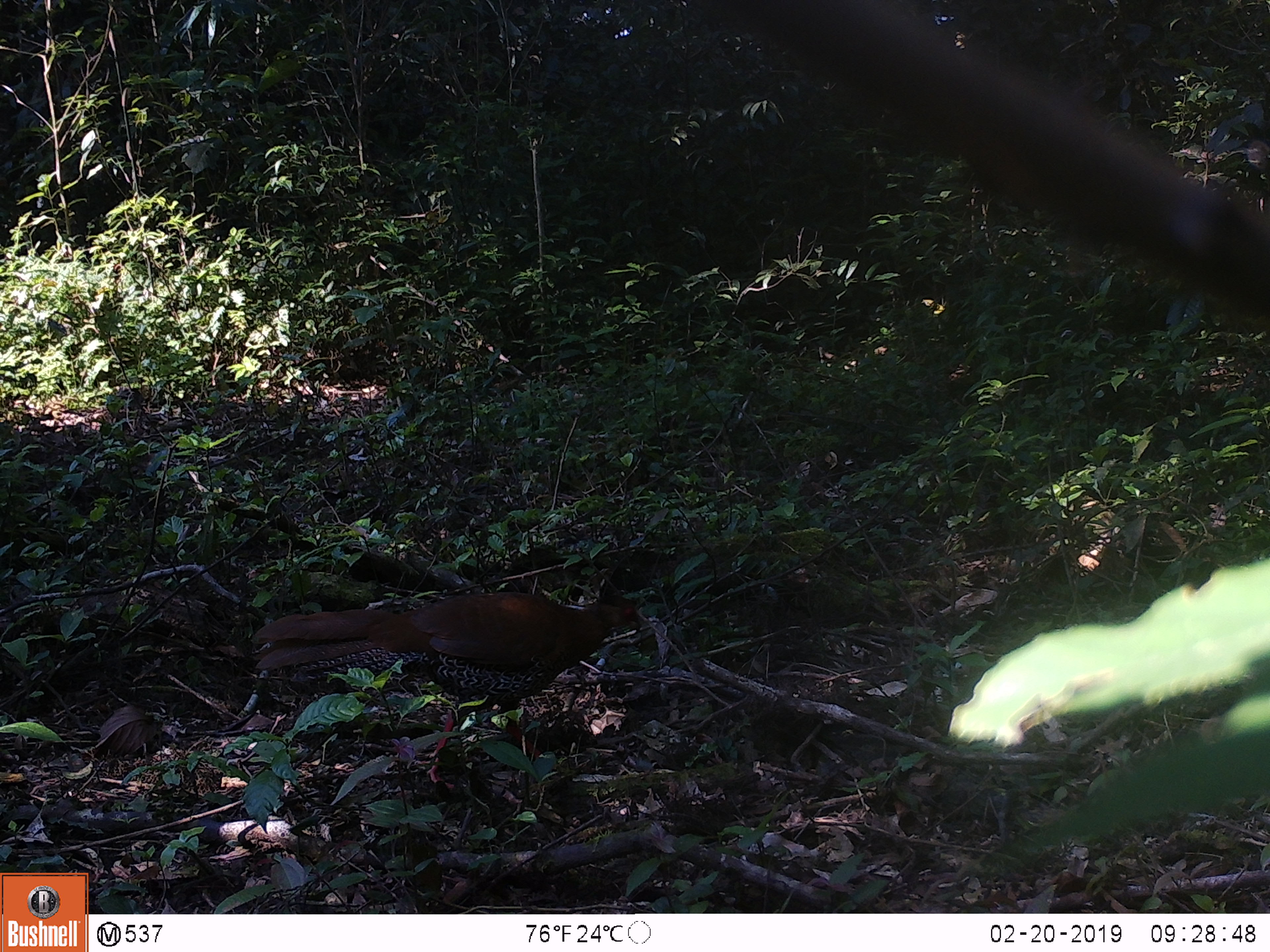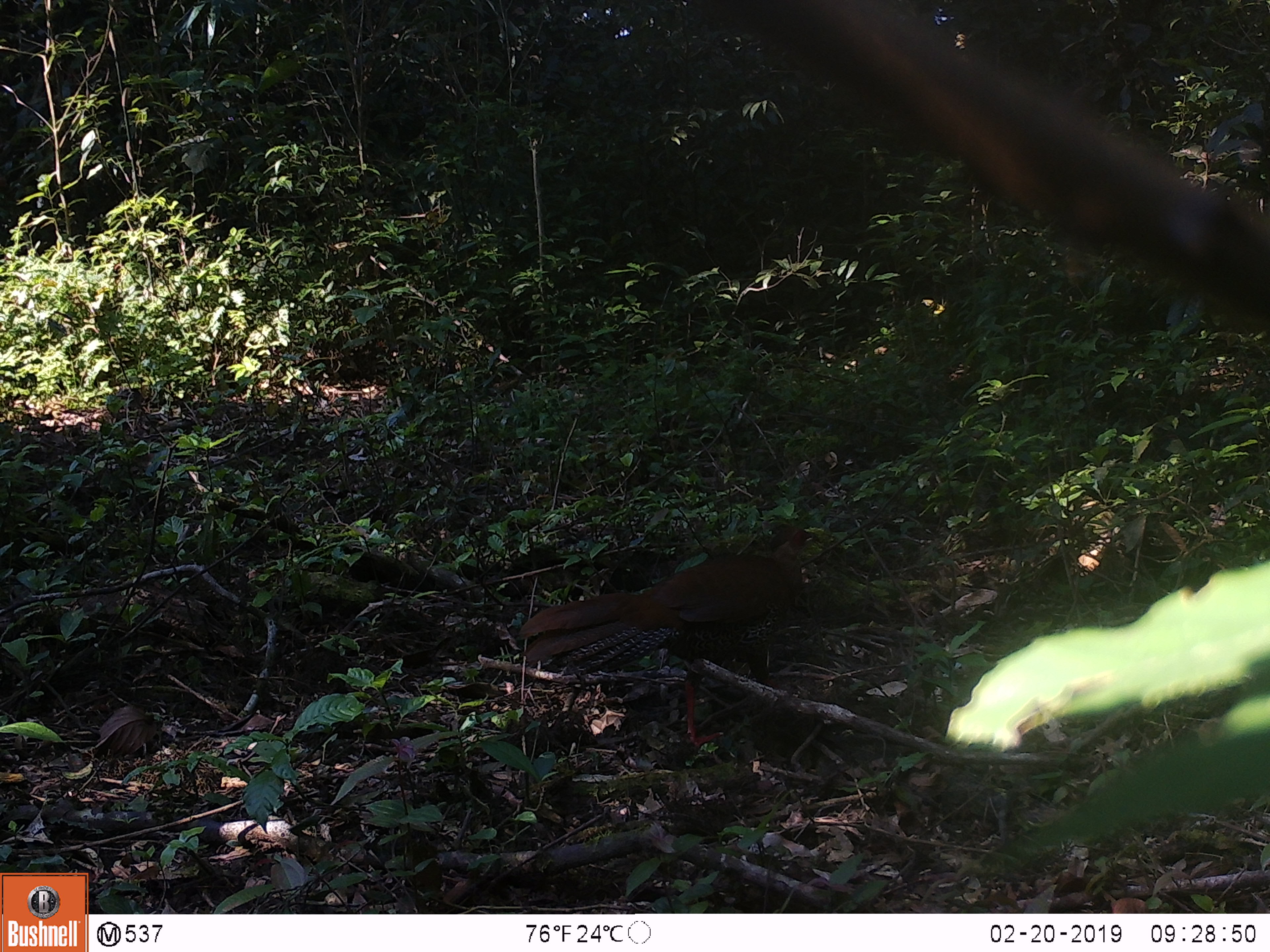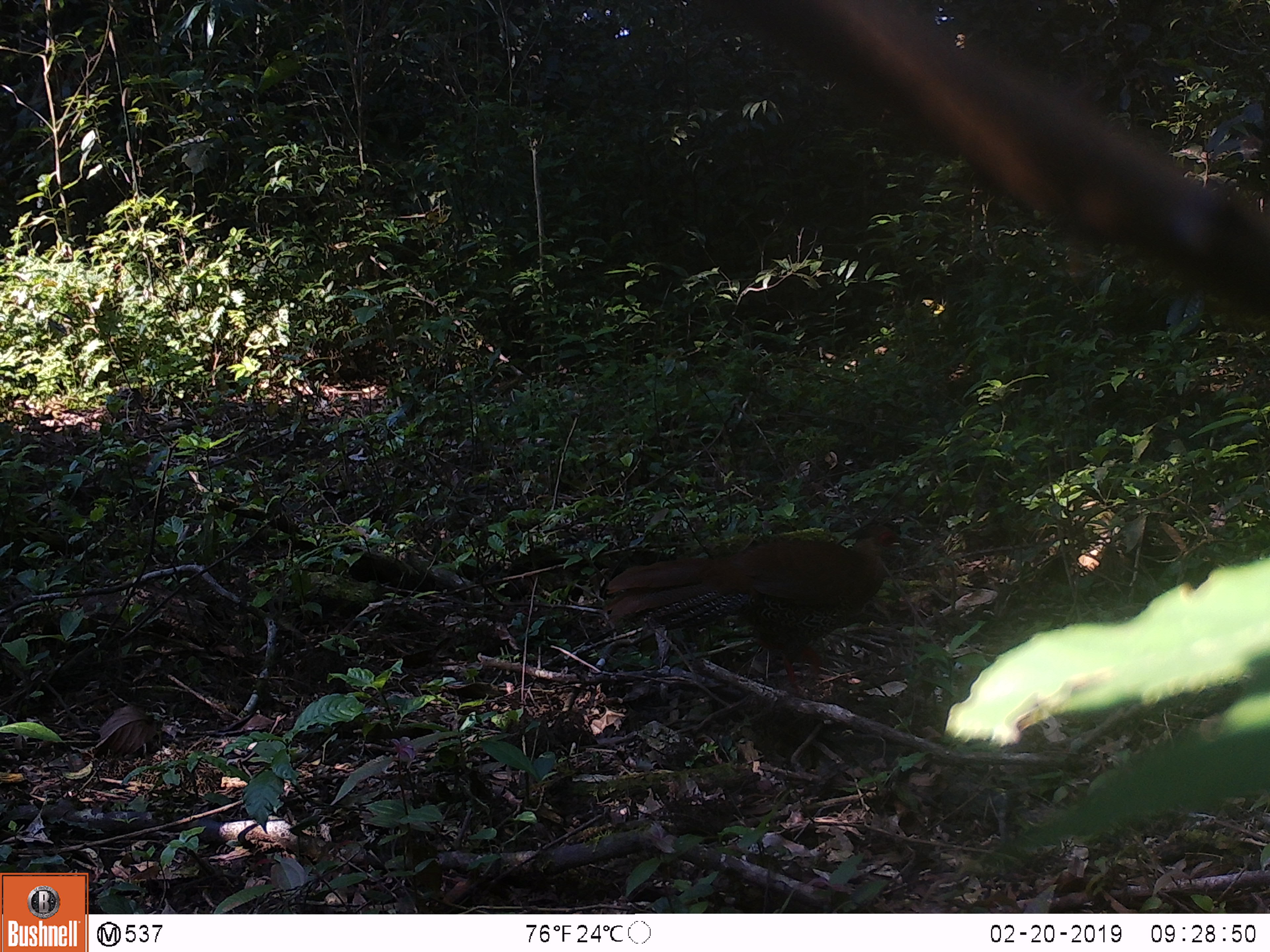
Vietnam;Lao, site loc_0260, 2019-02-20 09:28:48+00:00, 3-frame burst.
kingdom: Animalia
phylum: Chordata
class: Aves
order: Galliformes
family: Phasianidae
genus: Lophura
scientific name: Lophura nycthemera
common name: silver pheasant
Silver pheasant (Lophura nycthemera). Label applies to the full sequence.